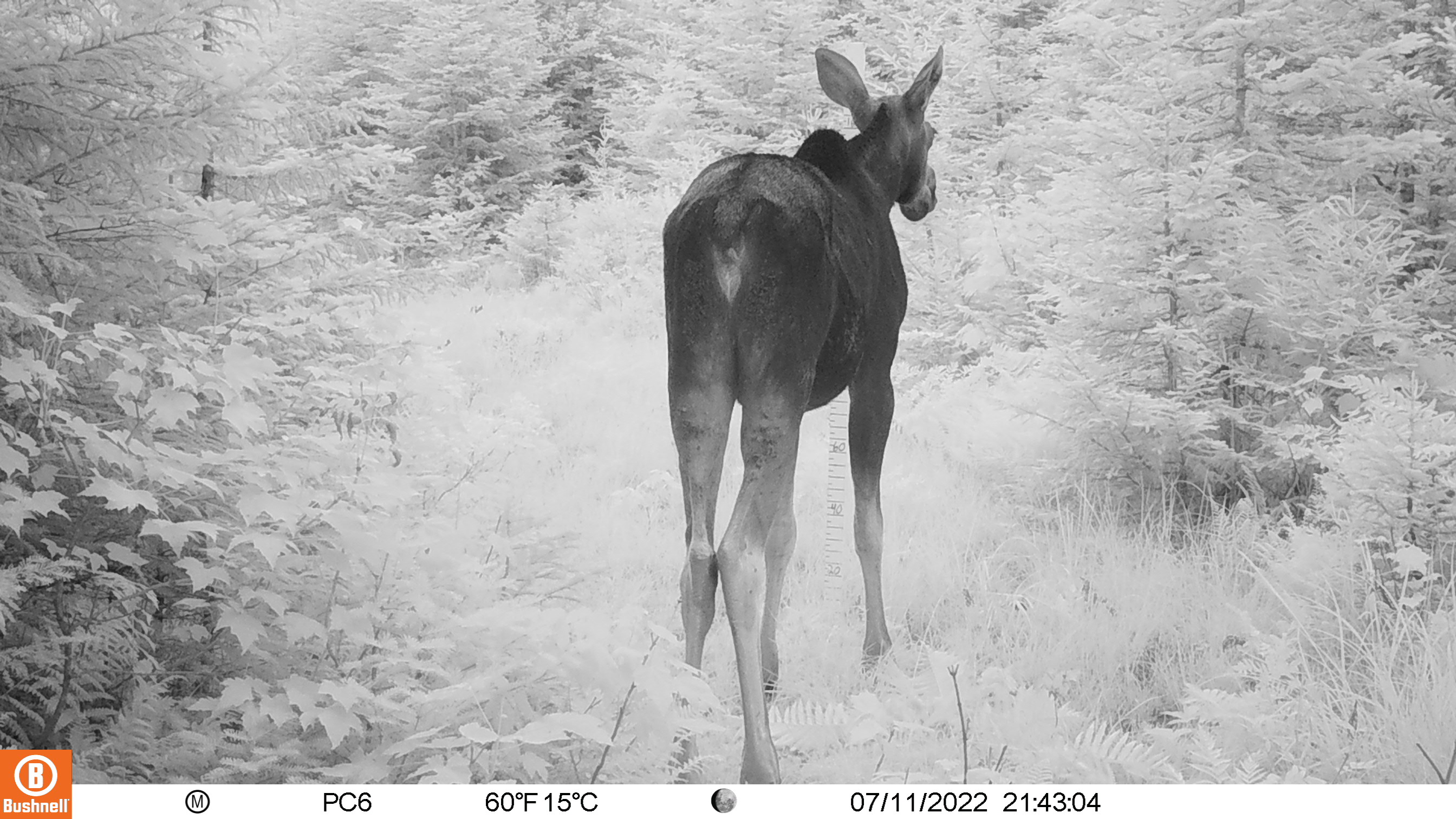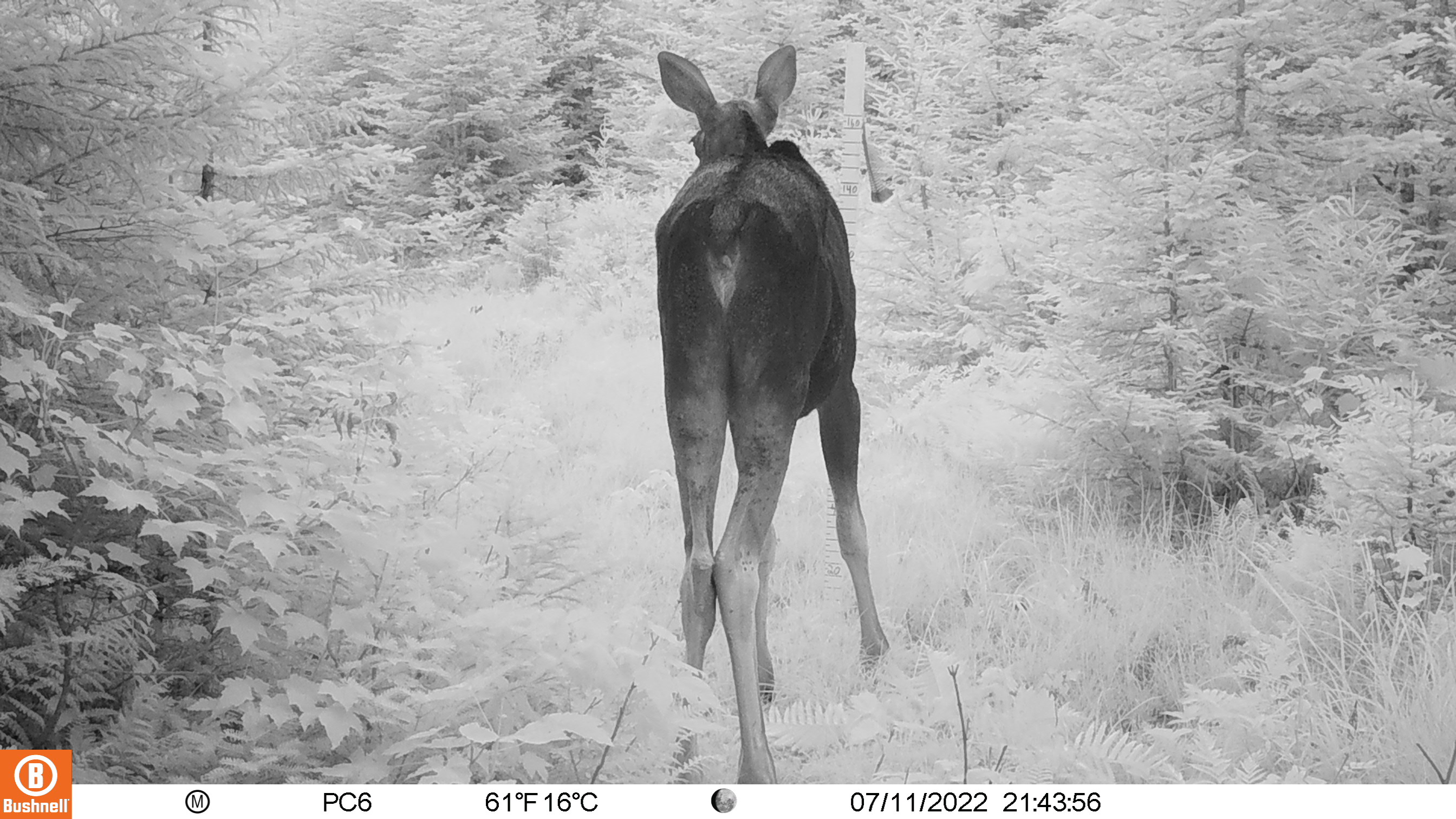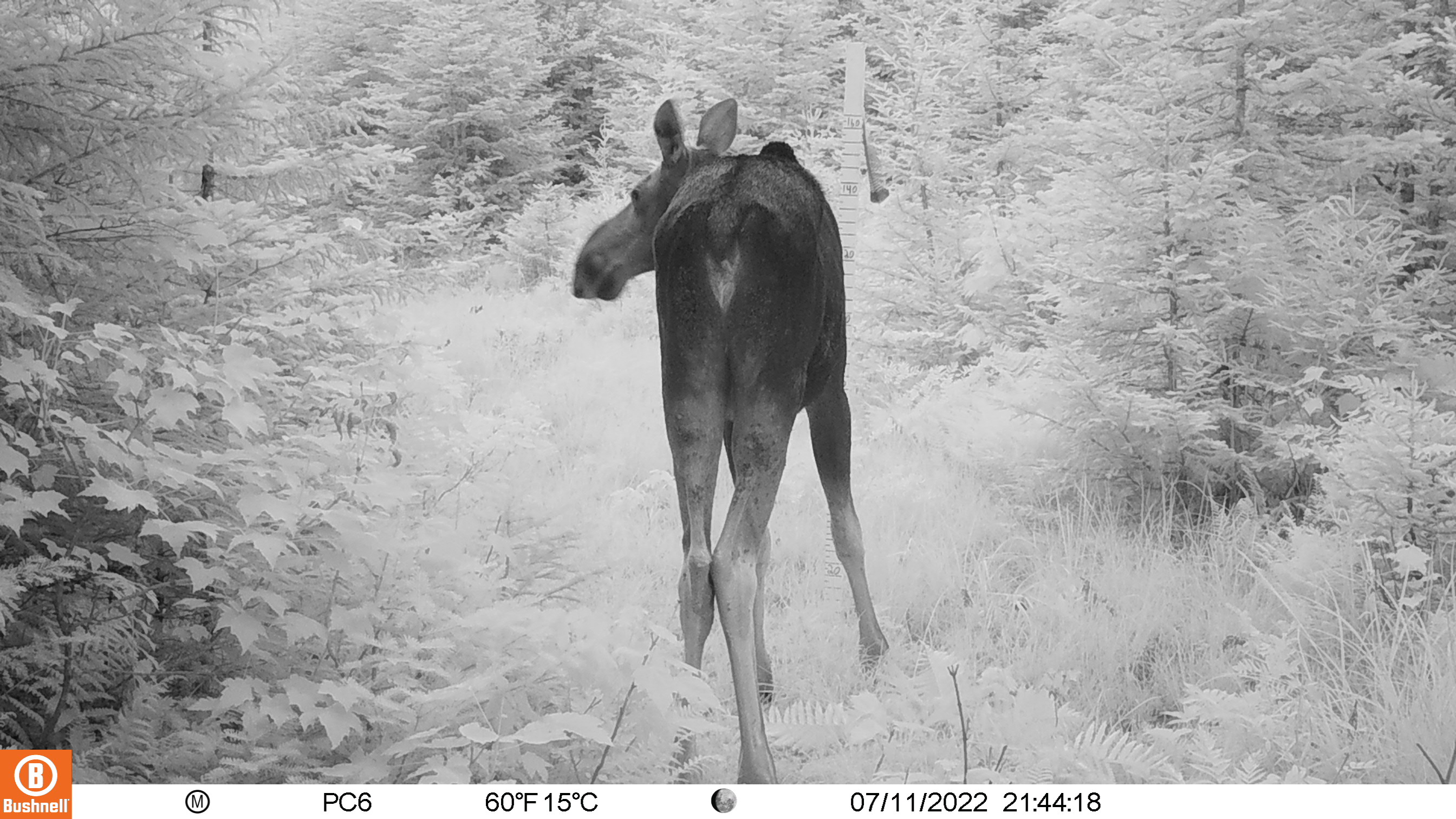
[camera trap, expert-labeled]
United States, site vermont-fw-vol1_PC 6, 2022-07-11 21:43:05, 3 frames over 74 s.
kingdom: Animalia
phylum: Chordata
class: Mammalia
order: Artiodactyla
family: Cervidae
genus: Alces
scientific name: Alces alces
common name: moose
Moose (Alces alces).